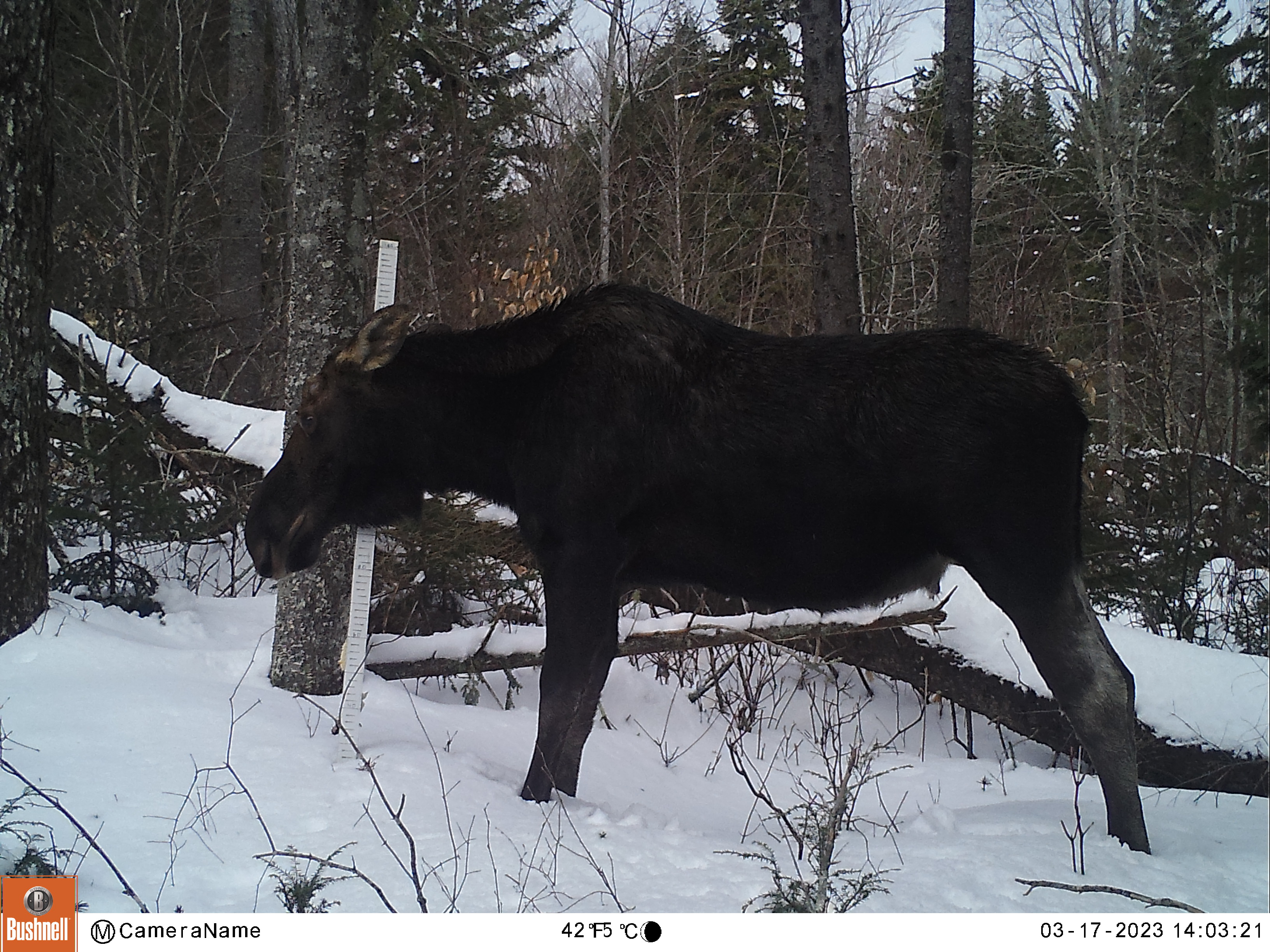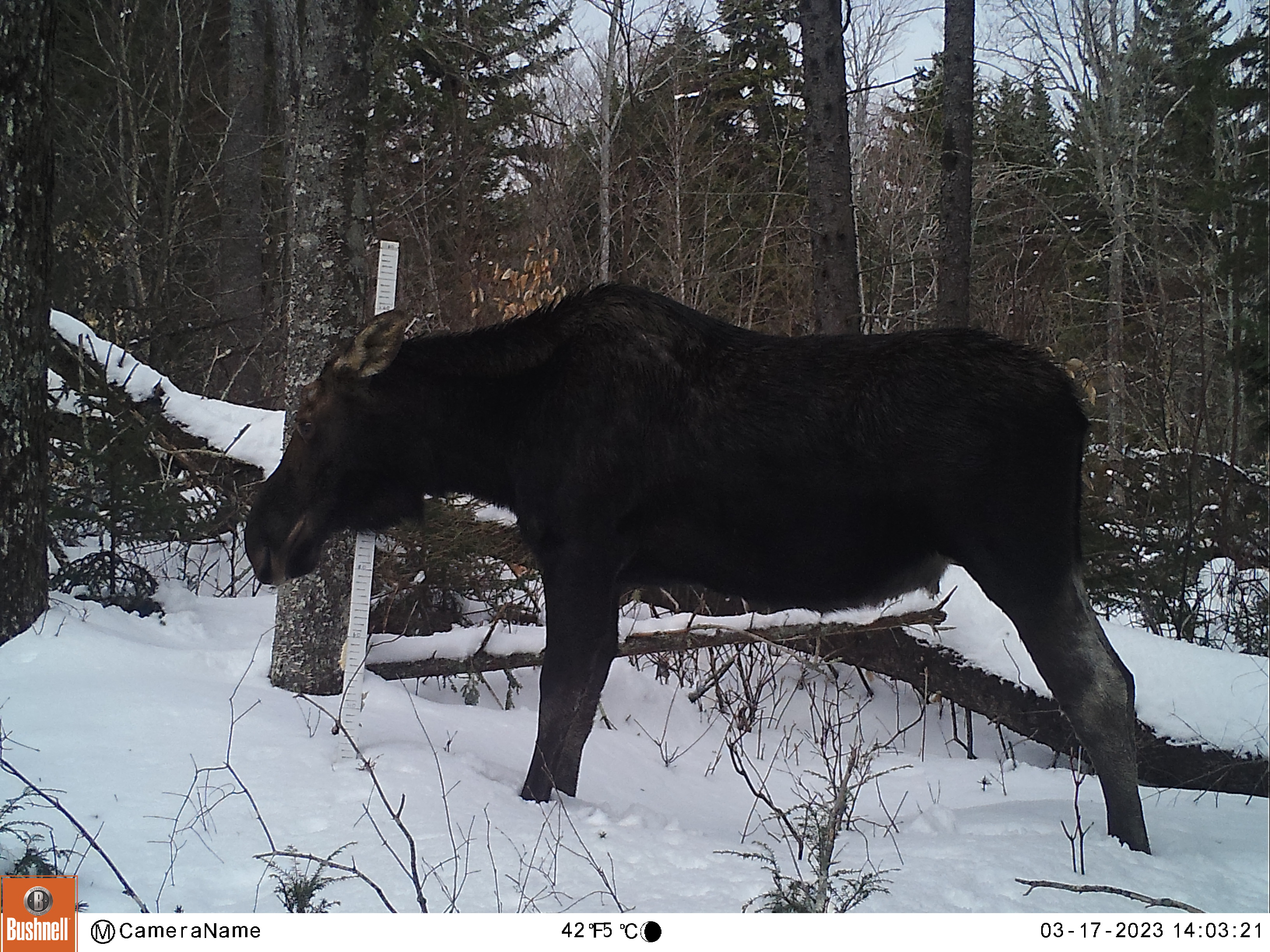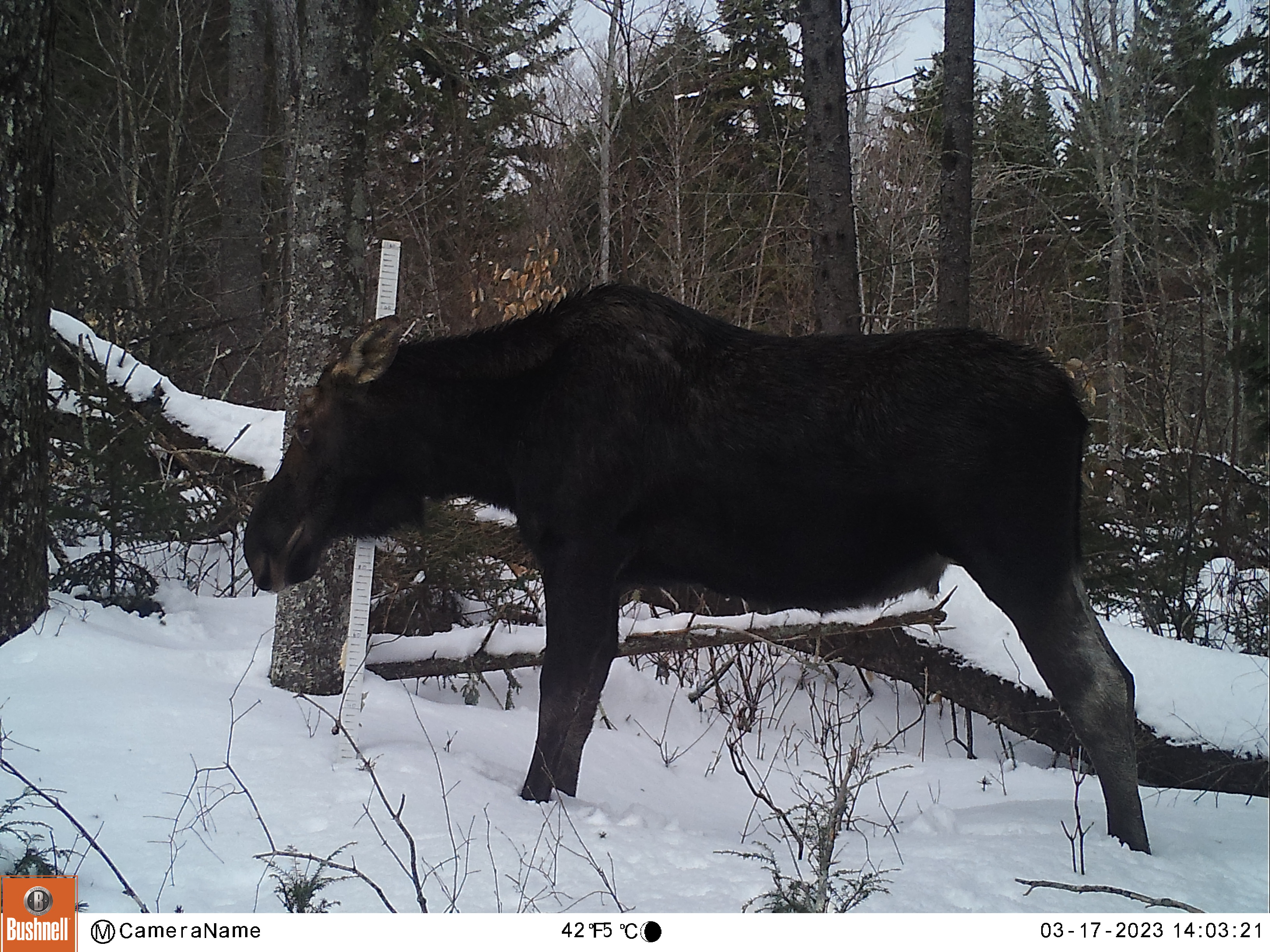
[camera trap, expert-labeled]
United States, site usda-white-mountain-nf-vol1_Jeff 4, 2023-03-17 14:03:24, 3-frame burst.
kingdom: Animalia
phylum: Chordata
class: Mammalia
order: Artiodactyla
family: Cervidae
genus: Alces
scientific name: Alces alces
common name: moose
Moose (Alces alces).